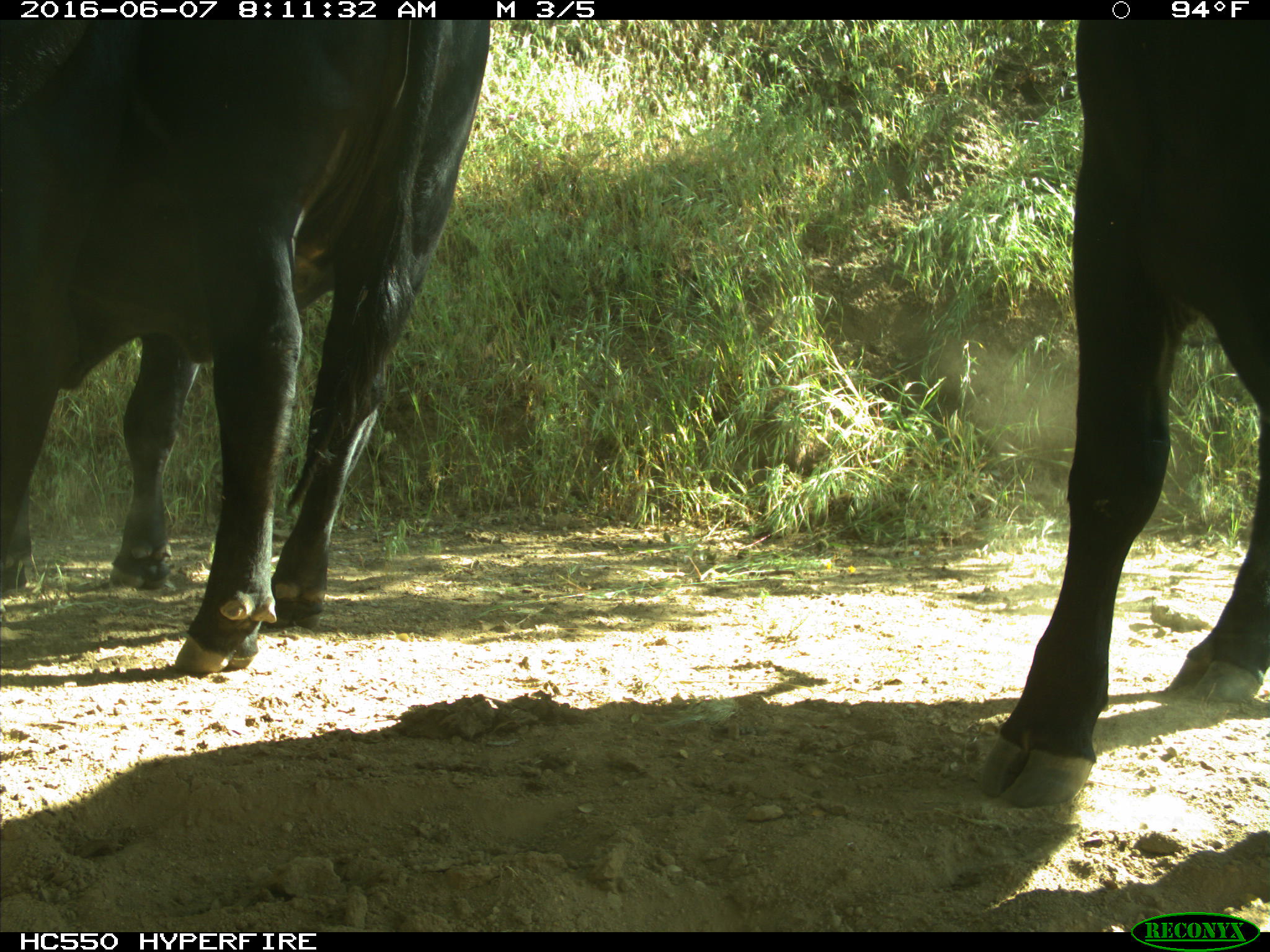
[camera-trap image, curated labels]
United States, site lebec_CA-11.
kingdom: Animalia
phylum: Chordata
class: Mammalia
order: Artiodactyla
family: Bovidae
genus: Bos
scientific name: Bos taurus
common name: domestic cow